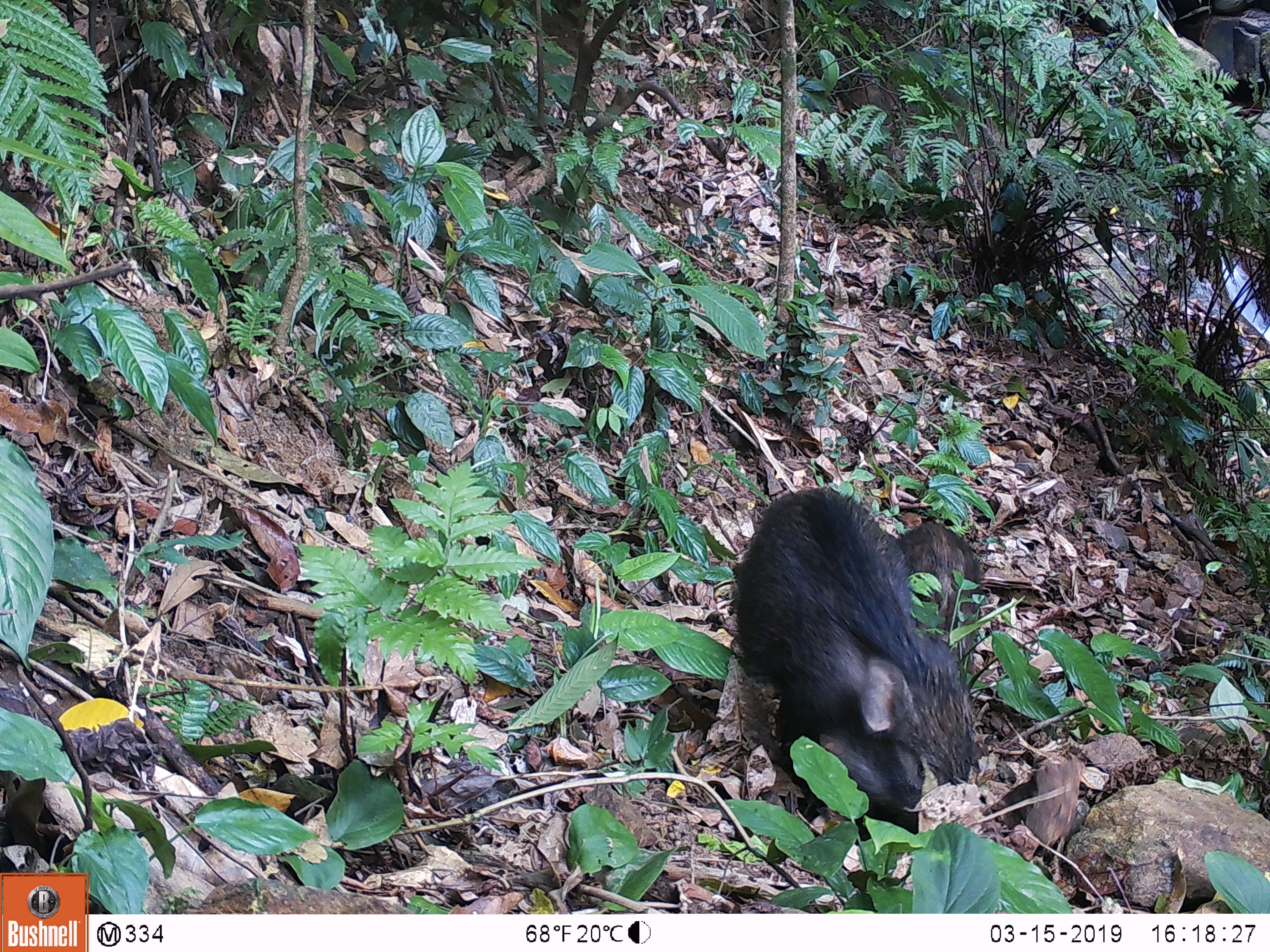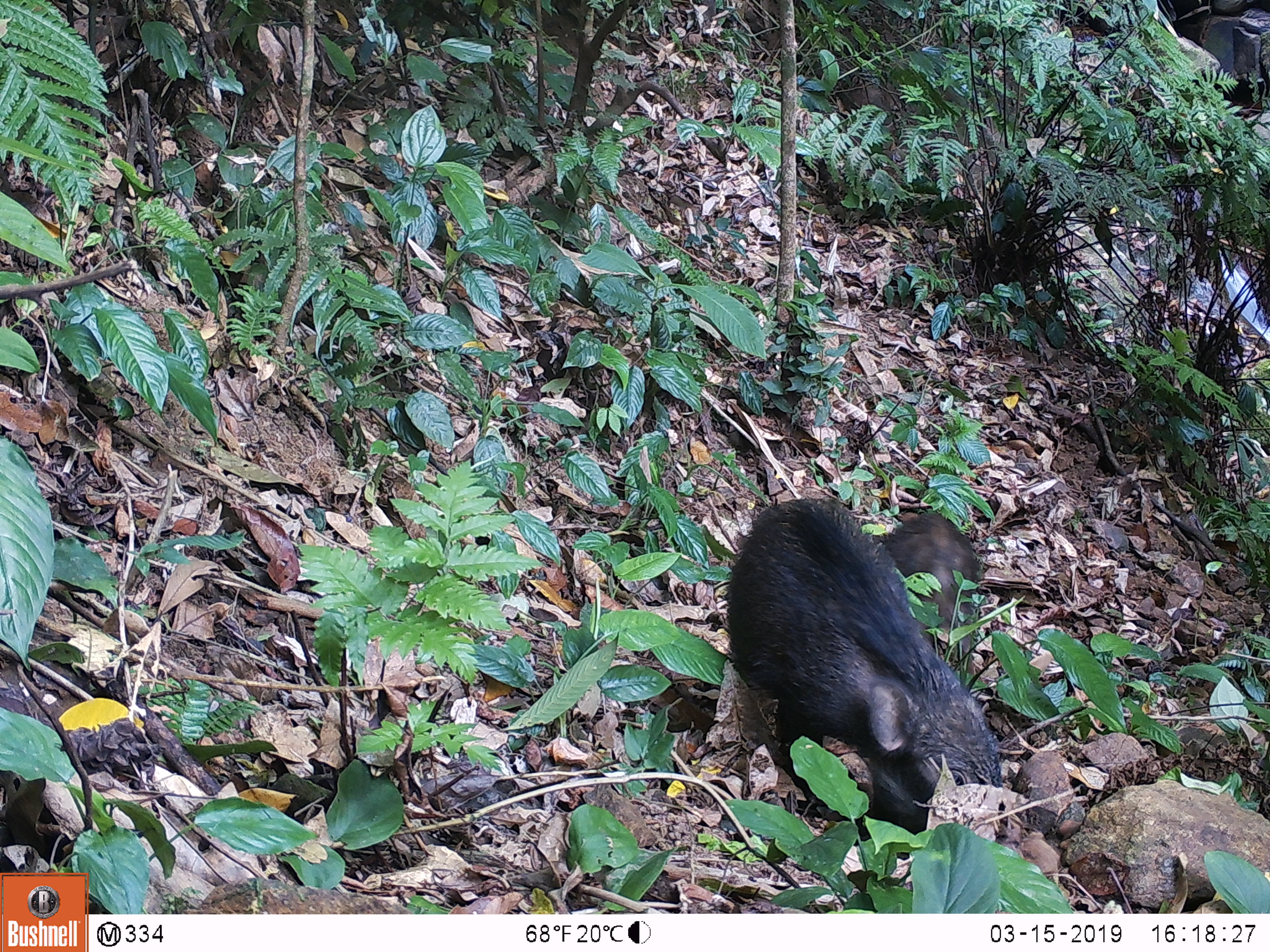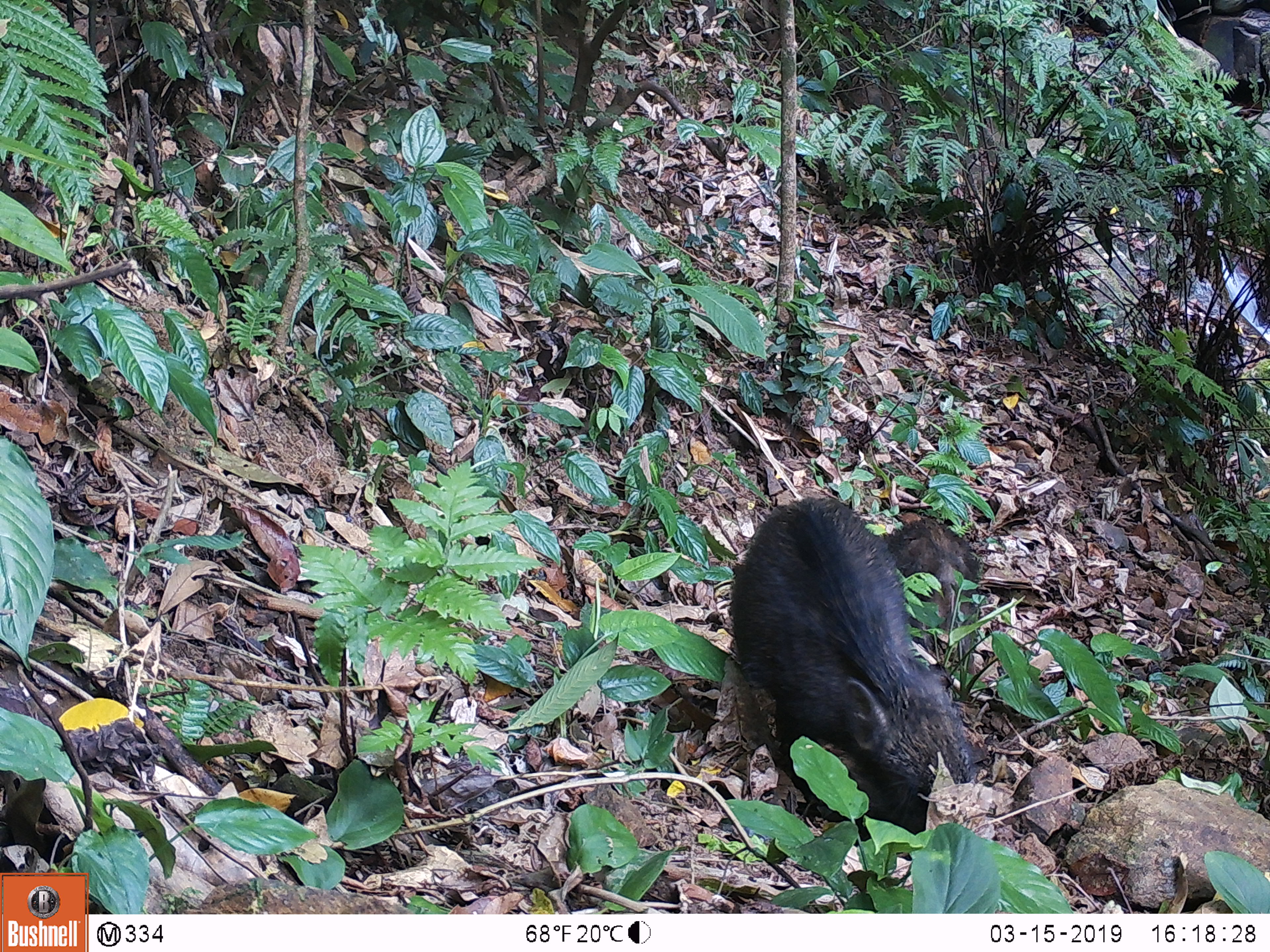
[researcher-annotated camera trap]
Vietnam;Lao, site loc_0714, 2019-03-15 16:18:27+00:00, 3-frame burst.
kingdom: Animalia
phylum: Chordata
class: Mammalia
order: Artiodactyla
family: Suidae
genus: Sus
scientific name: Sus scrofa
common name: eurasian wild pig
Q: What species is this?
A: Eurasian wild pig (Sus scrofa).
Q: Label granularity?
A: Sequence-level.